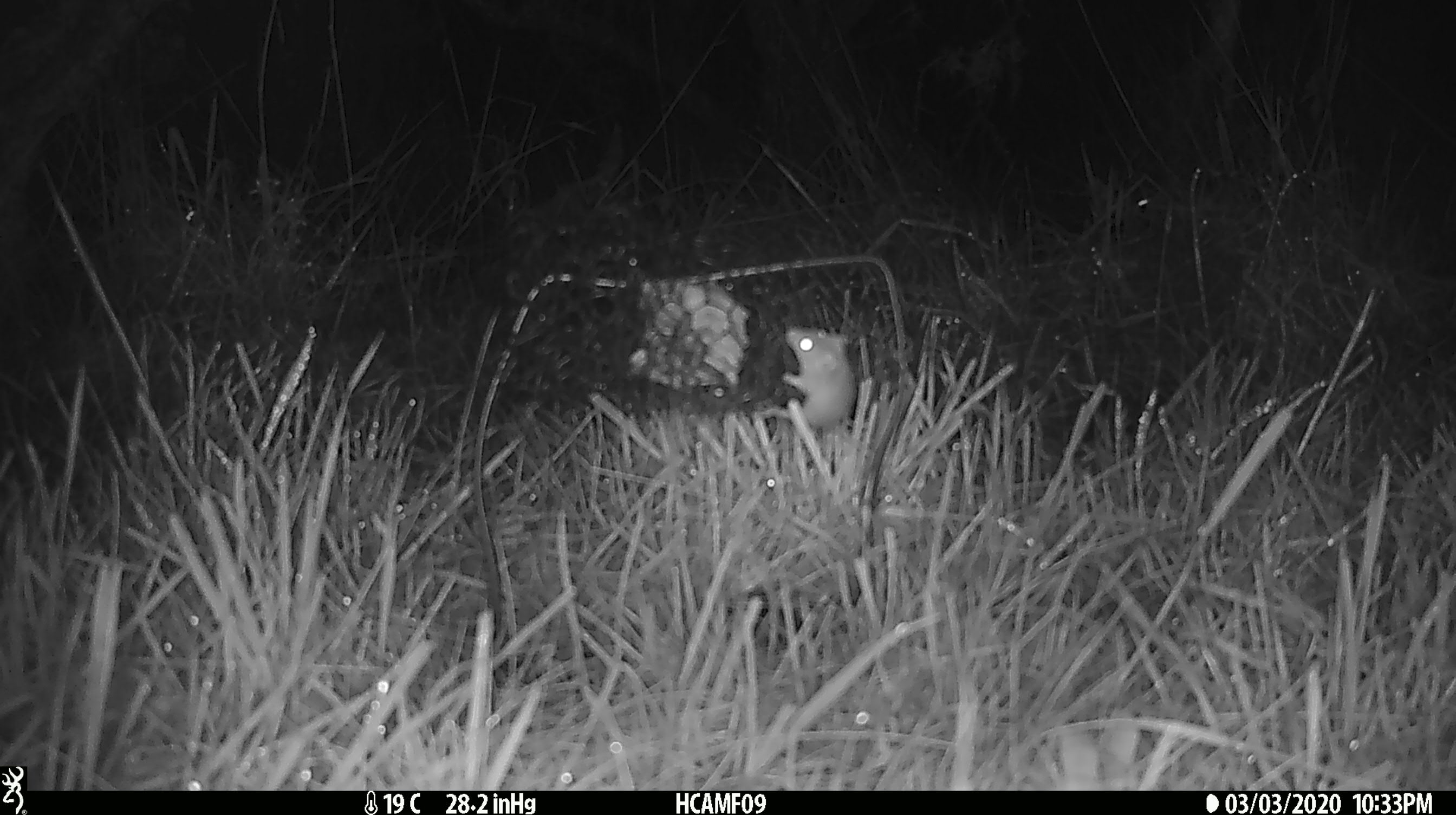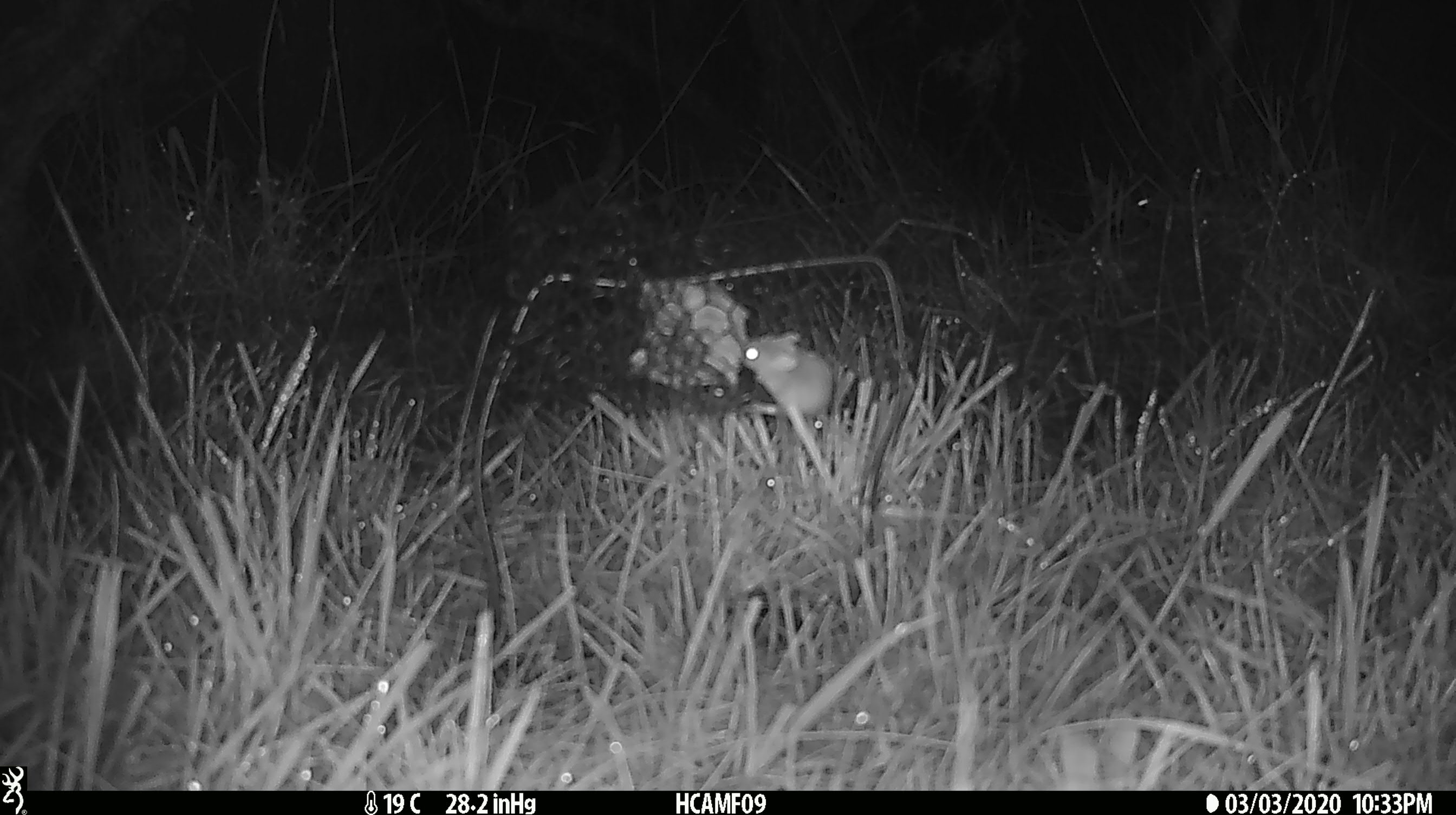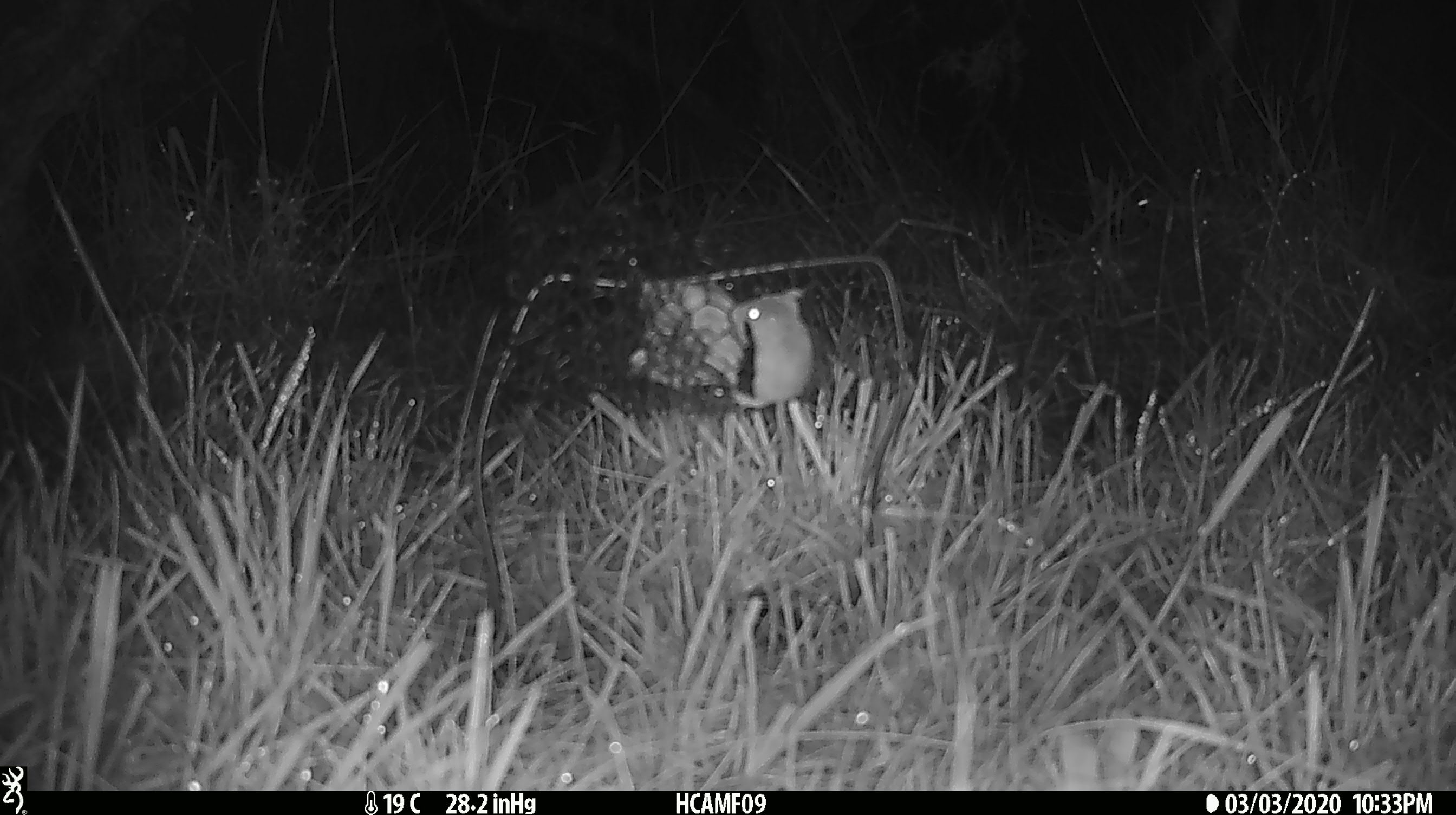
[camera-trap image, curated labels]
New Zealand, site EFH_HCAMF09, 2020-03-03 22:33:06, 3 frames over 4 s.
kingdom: Animalia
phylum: Chordata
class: Mammalia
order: Rodentia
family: Muridae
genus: Mus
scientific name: Mus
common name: mouse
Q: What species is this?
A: Mouse (Mus).